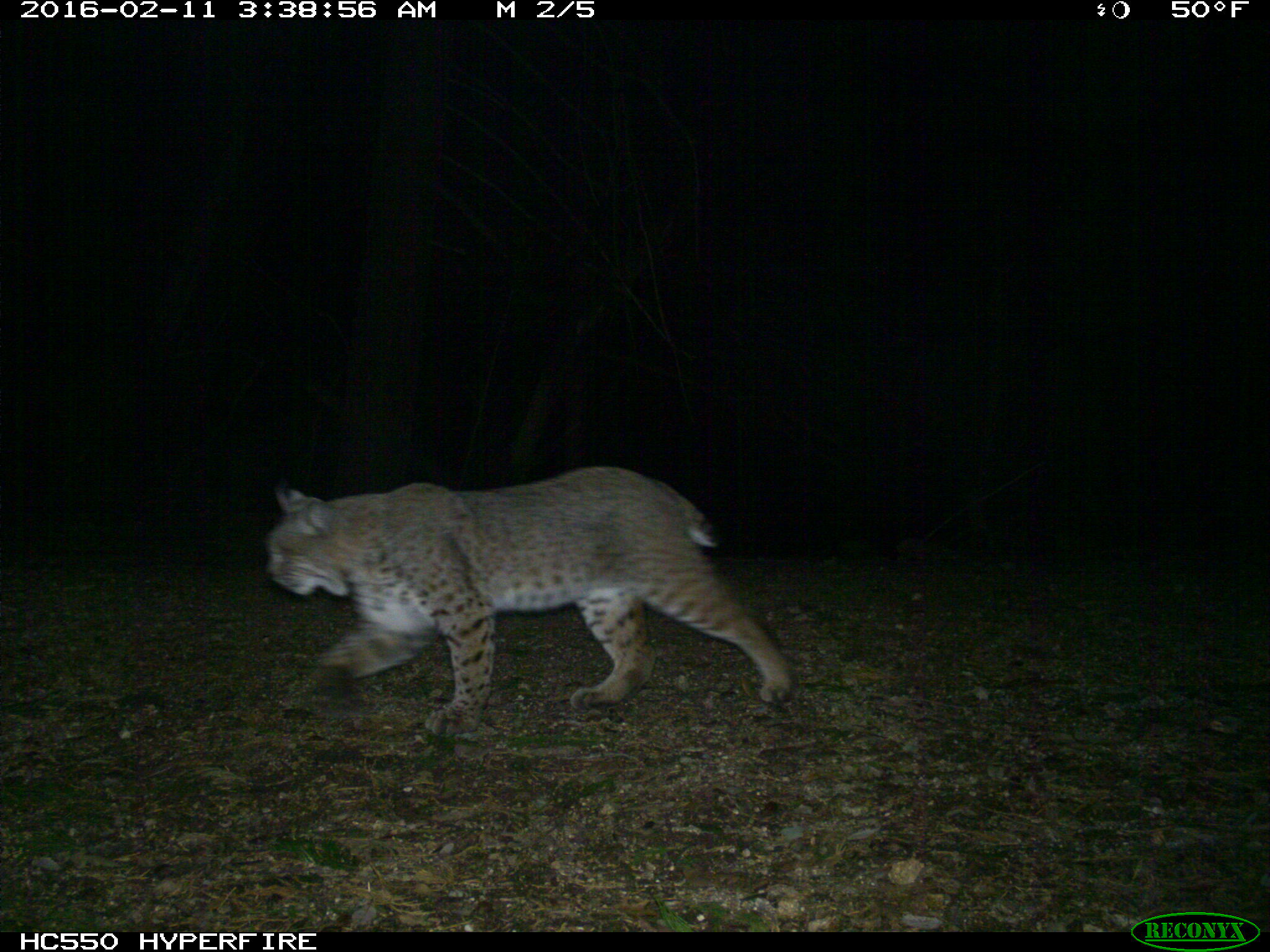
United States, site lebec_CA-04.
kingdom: Animalia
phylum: Chordata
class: Mammalia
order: Carnivora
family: Felidae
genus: Lynx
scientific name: Lynx rufus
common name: bobcat